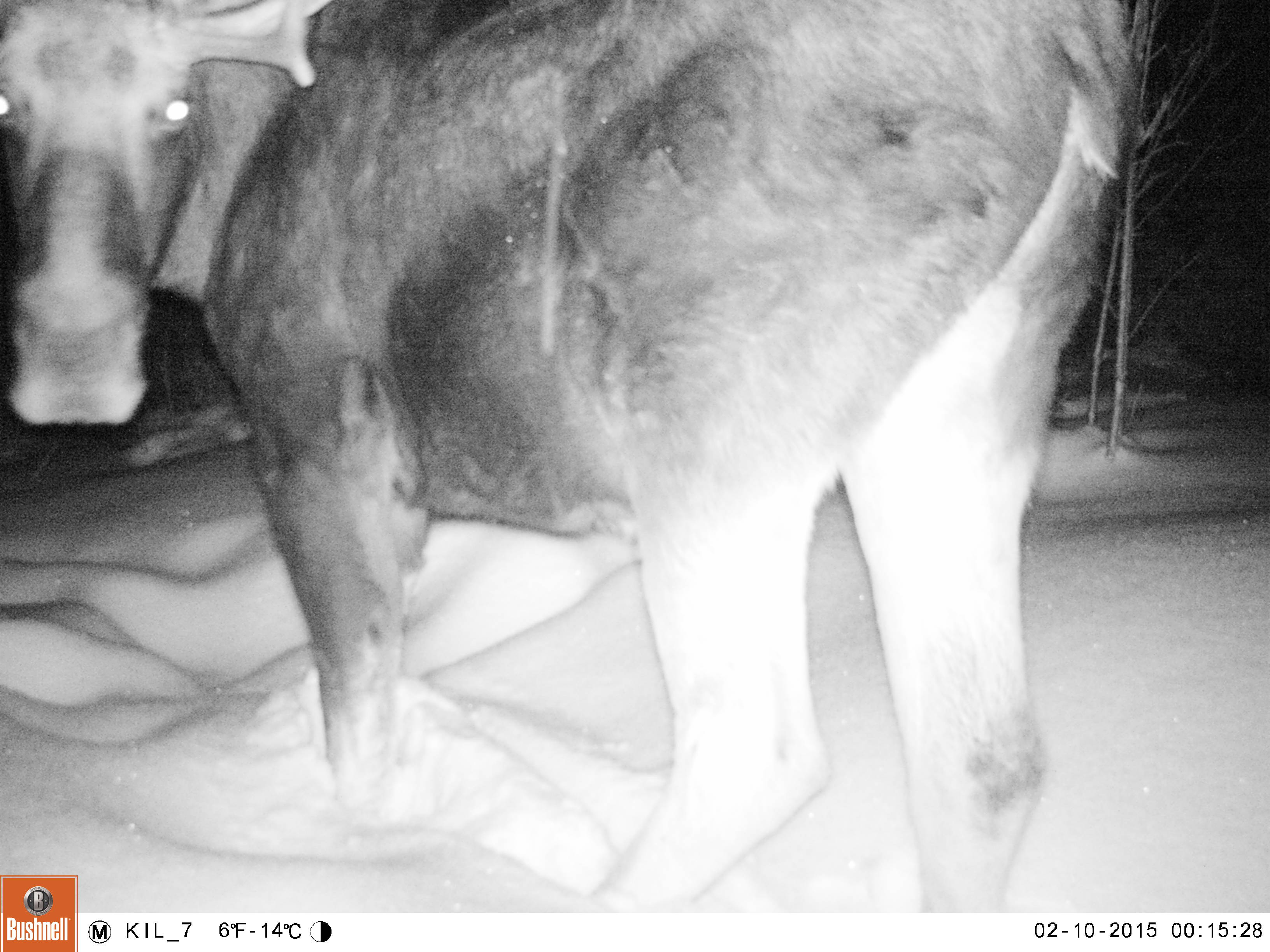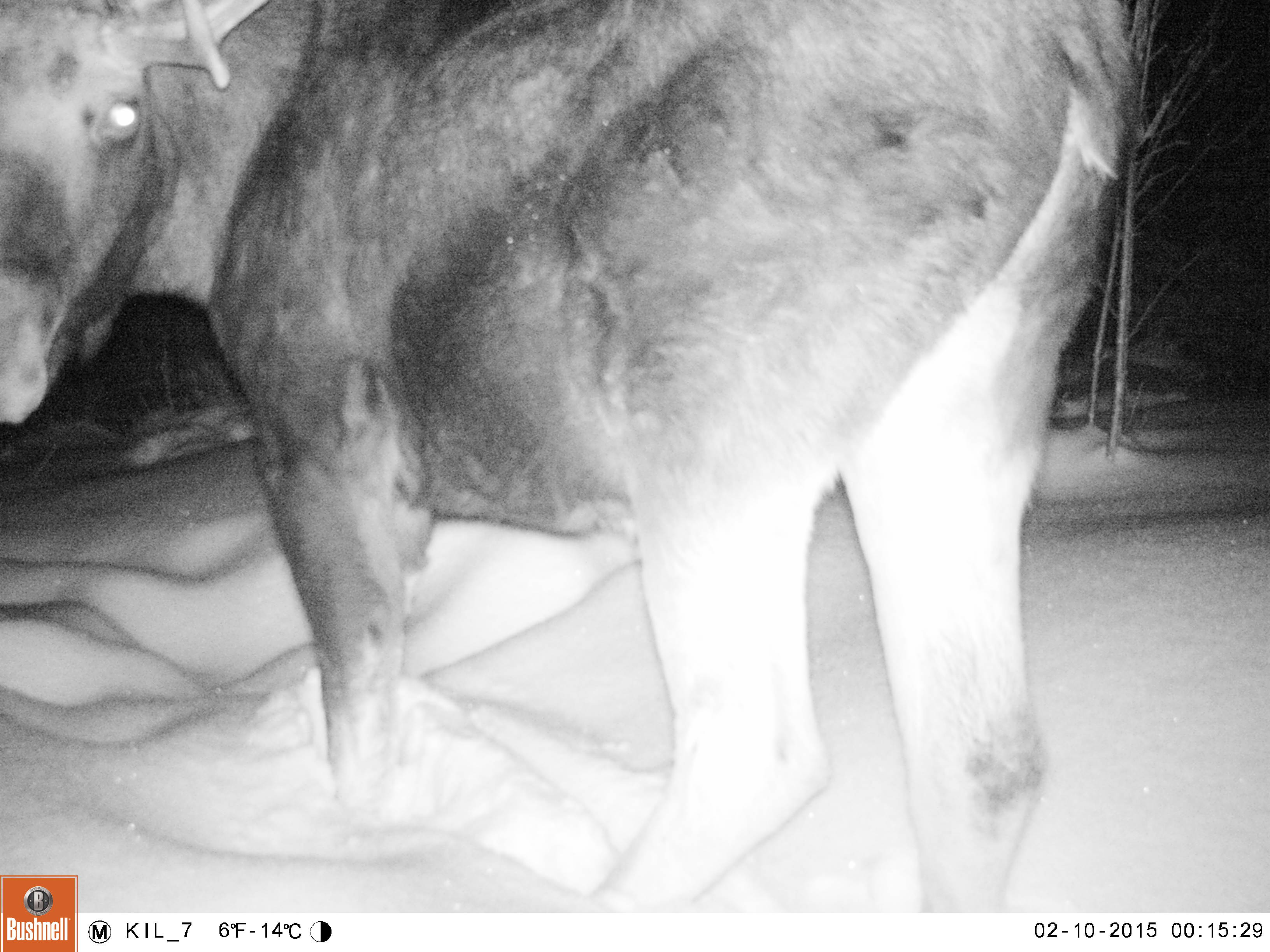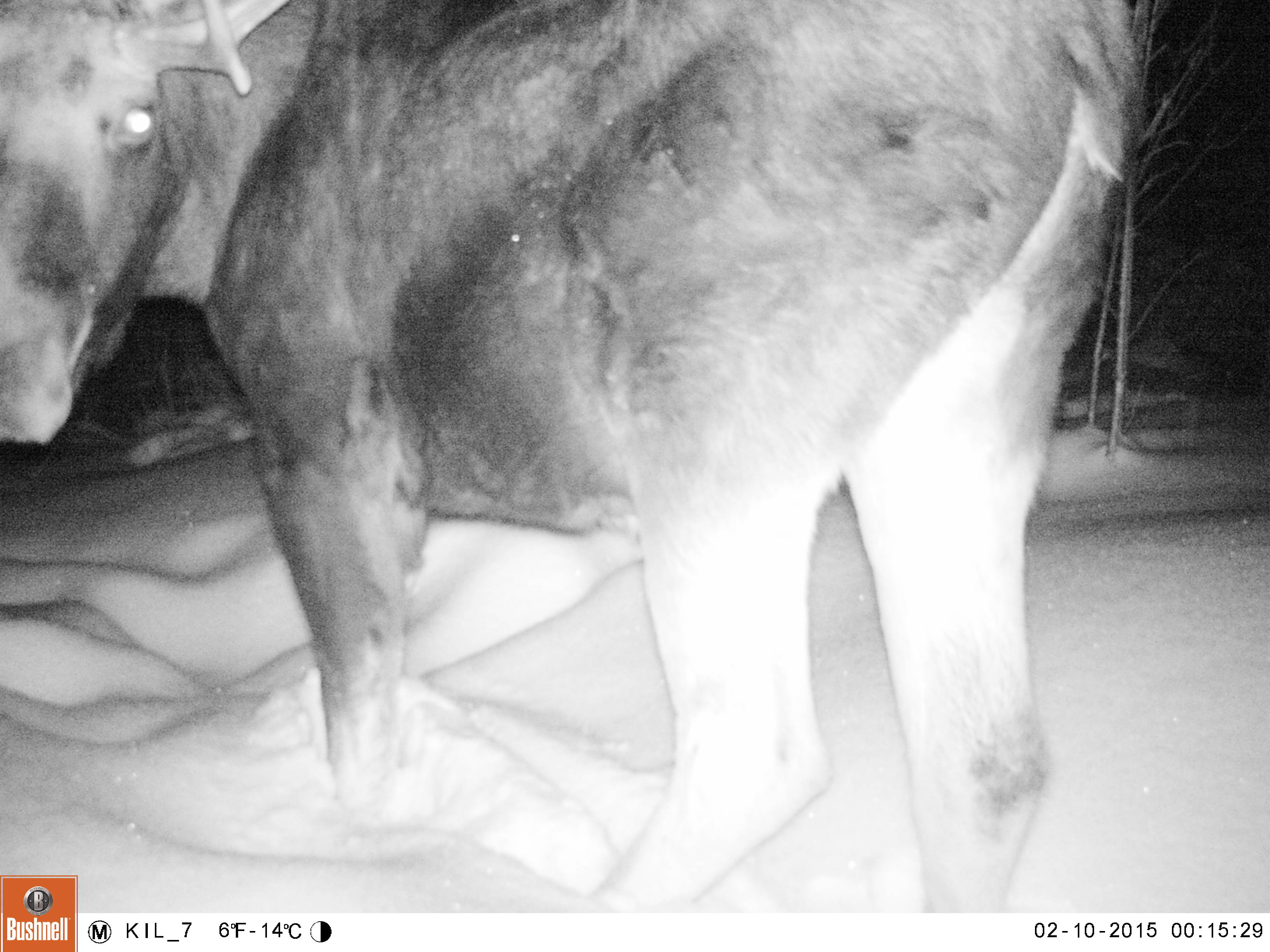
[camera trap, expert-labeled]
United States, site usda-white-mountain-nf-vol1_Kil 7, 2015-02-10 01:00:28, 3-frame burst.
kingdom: Animalia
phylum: Chordata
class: Mammalia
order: Artiodactyla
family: Cervidae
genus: Alces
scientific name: Alces alces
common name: moose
Moose (Alces alces).